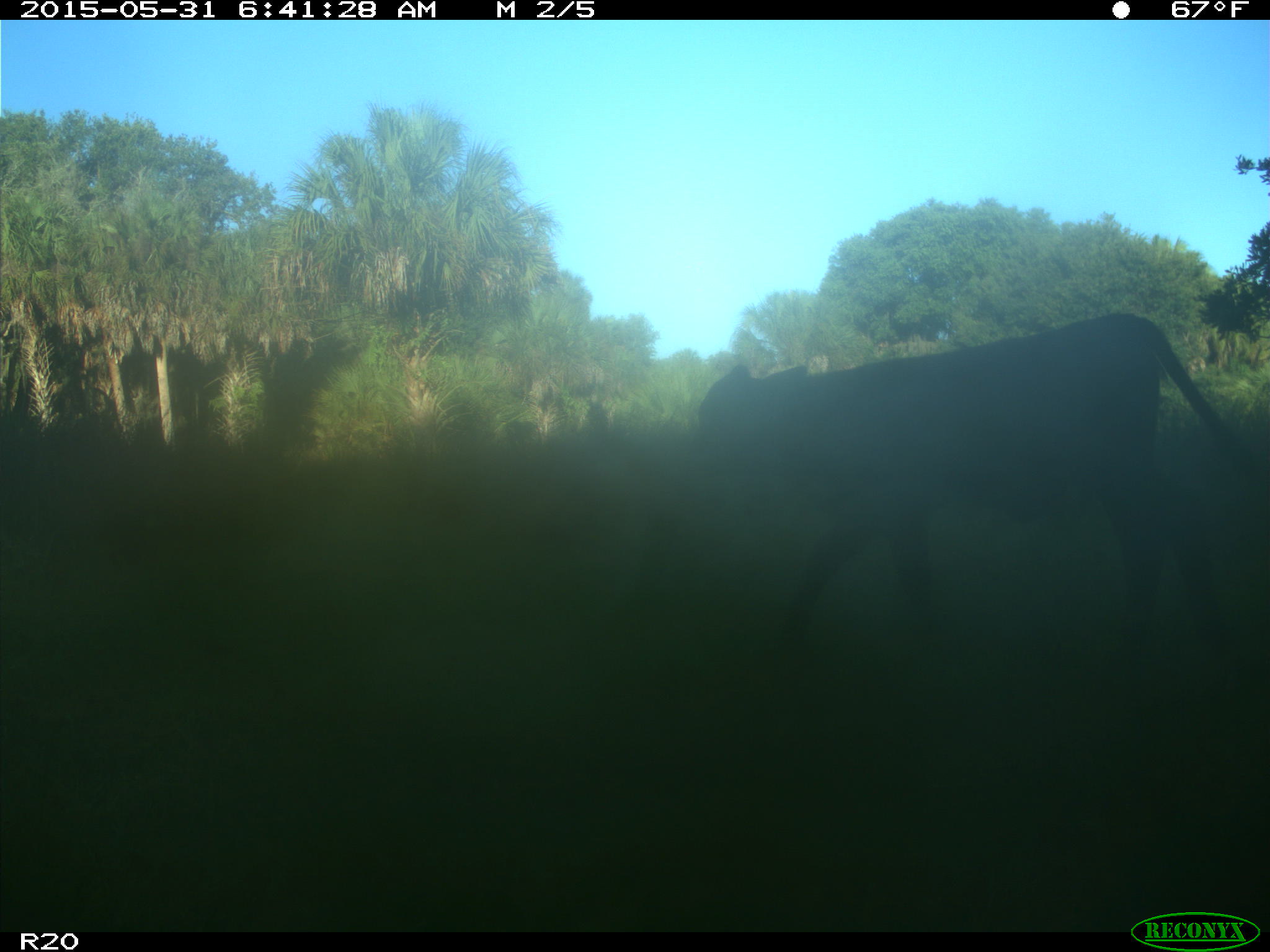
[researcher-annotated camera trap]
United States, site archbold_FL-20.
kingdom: Animalia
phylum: Chordata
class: Mammalia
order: Artiodactyla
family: Bovidae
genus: Bos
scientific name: Bos taurus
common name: domestic cow